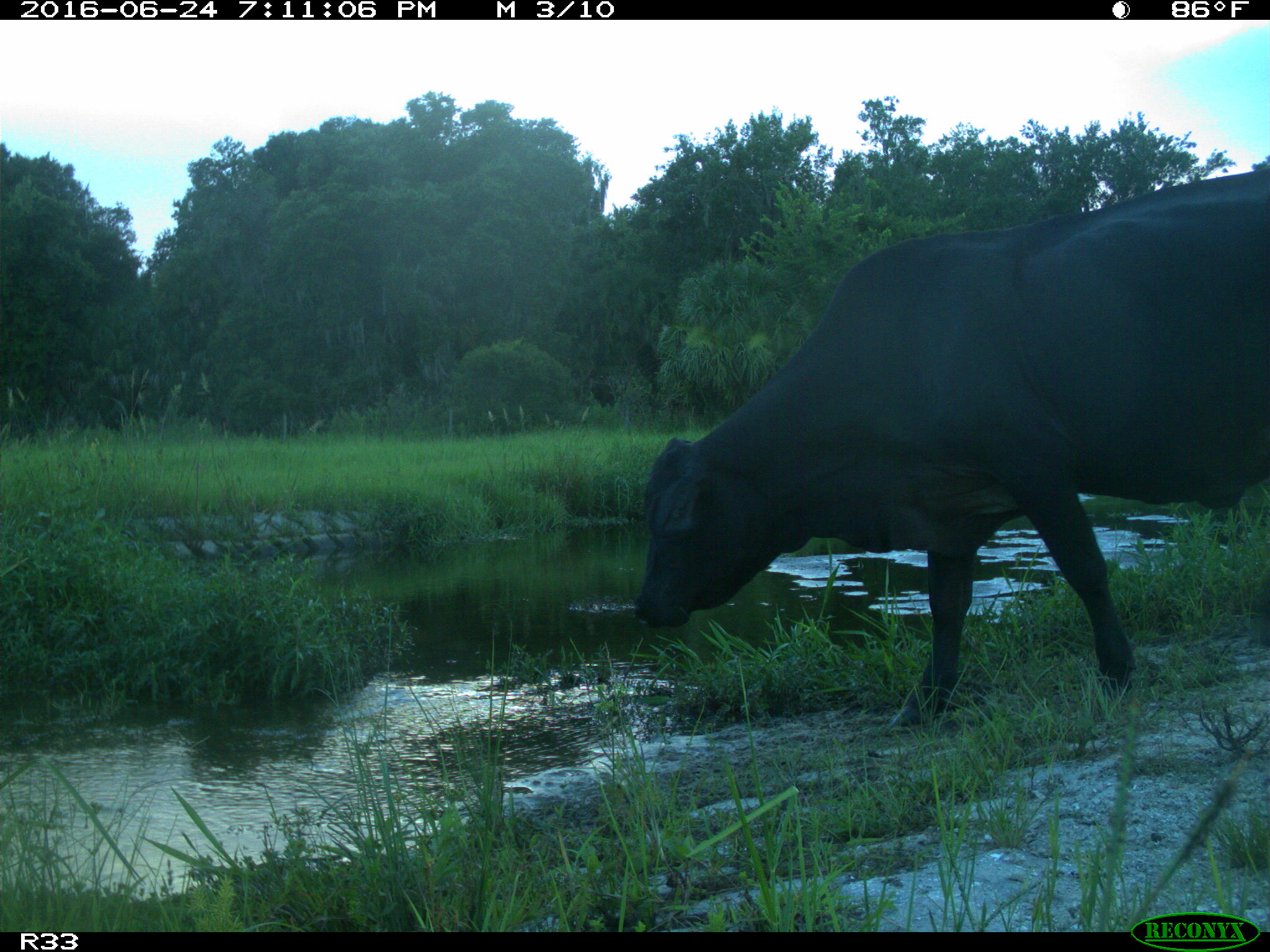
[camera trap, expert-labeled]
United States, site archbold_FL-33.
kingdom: Animalia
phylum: Chordata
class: Mammalia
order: Artiodactyla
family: Bovidae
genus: Bos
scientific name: Bos taurus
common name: domestic cow